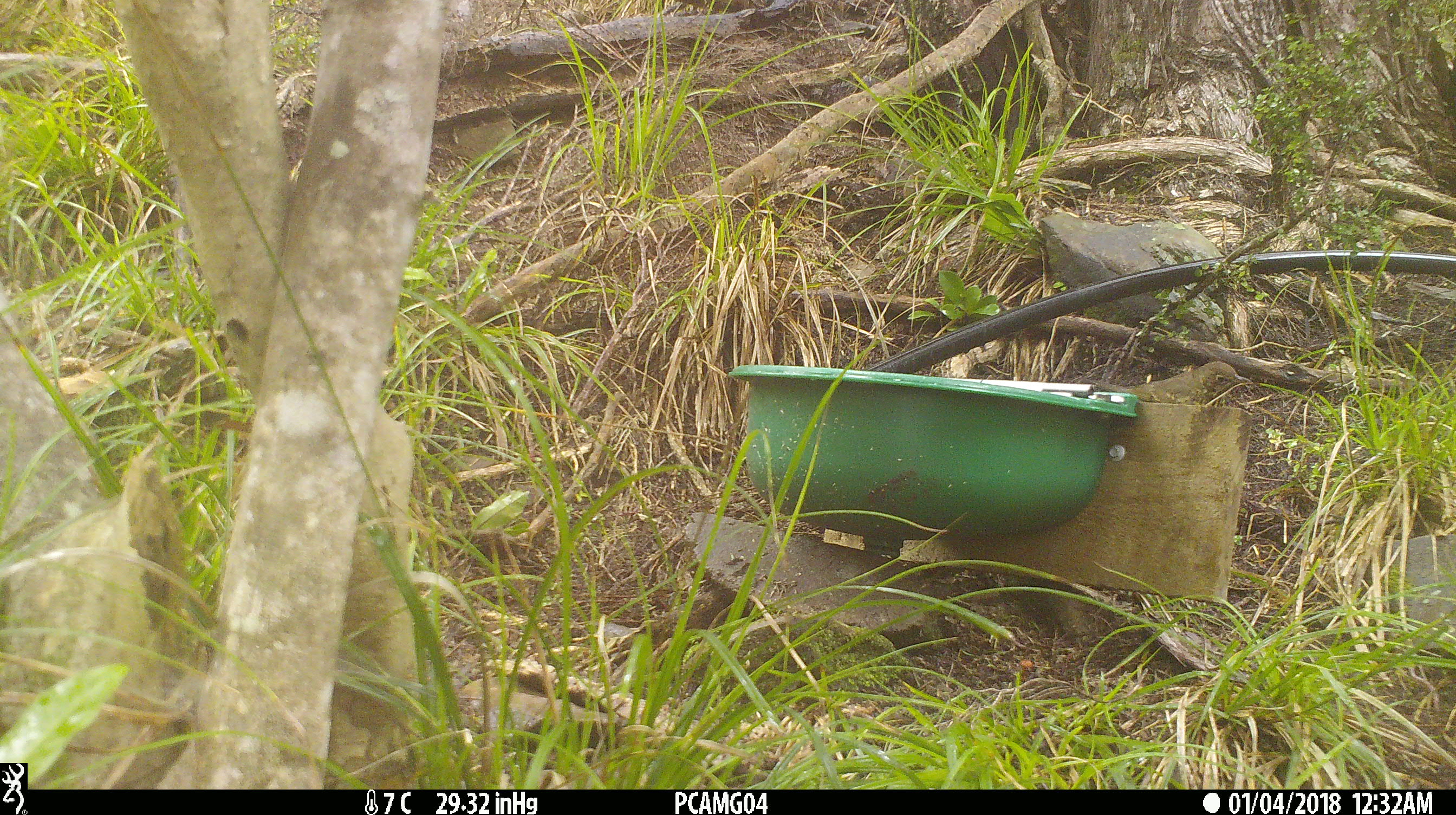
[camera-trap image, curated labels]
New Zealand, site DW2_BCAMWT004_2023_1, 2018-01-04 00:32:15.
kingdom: Animalia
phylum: Chordata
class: Aves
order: Passeriformes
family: Turdidae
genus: Turdus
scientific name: Turdus philomelos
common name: song thrush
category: thrush